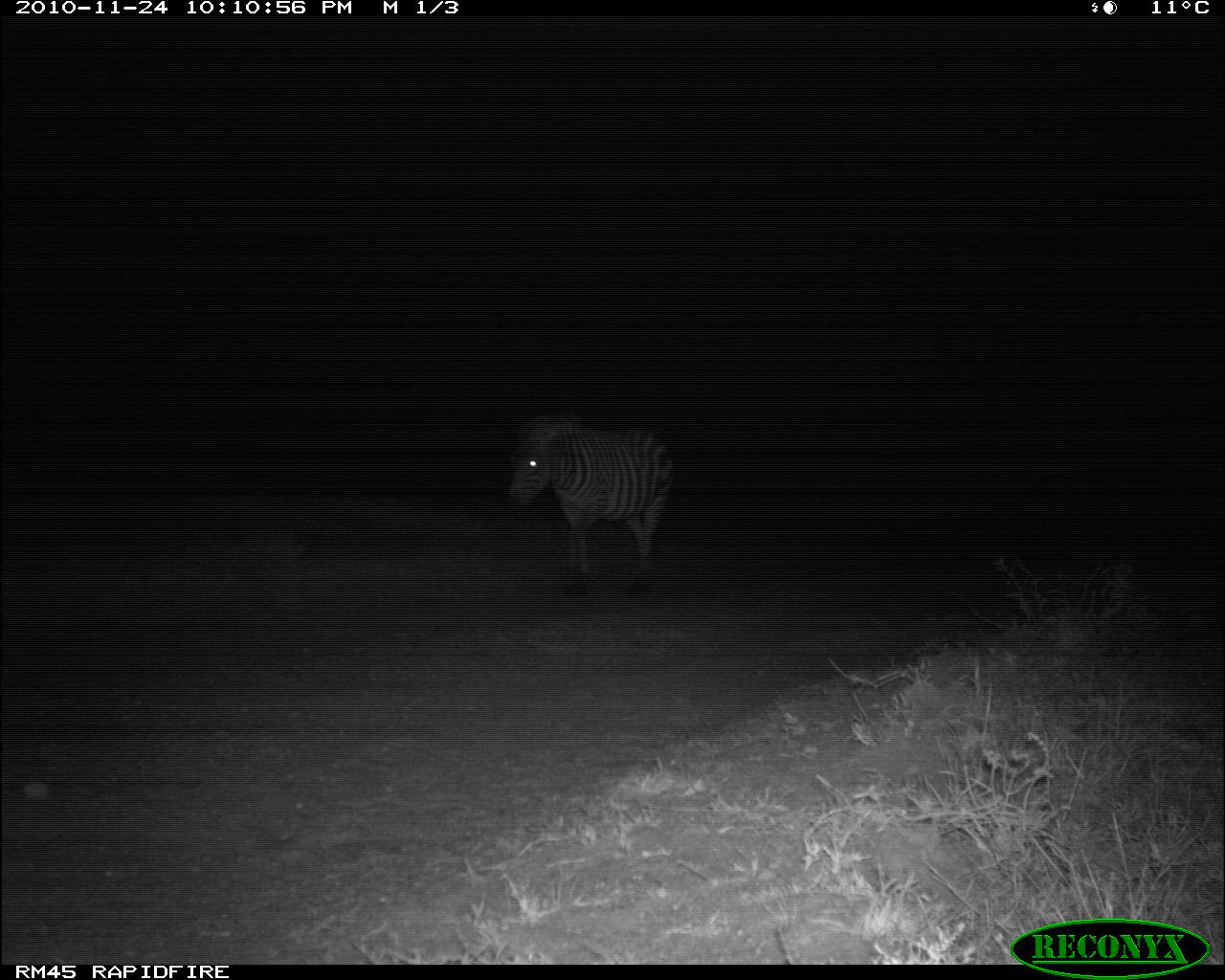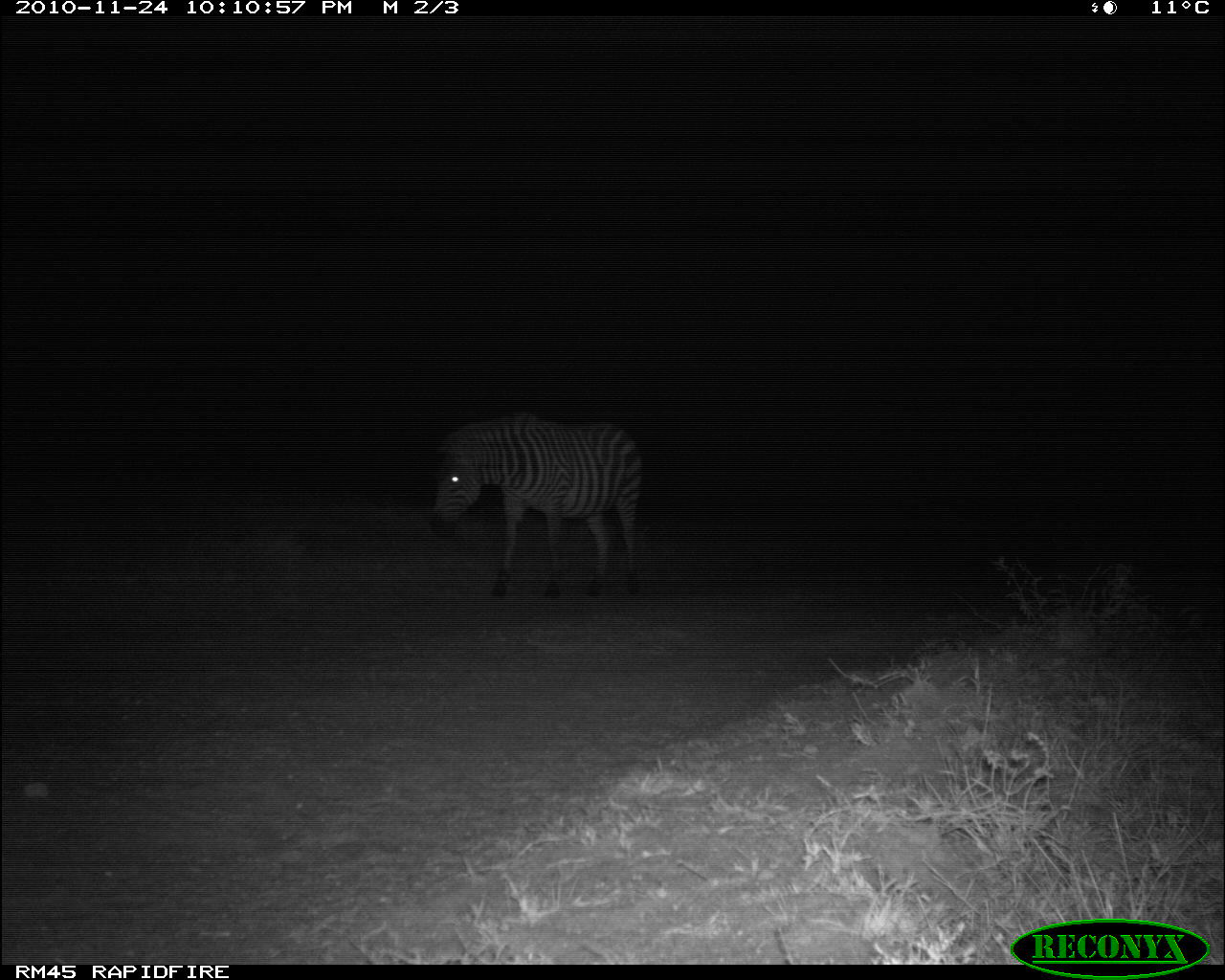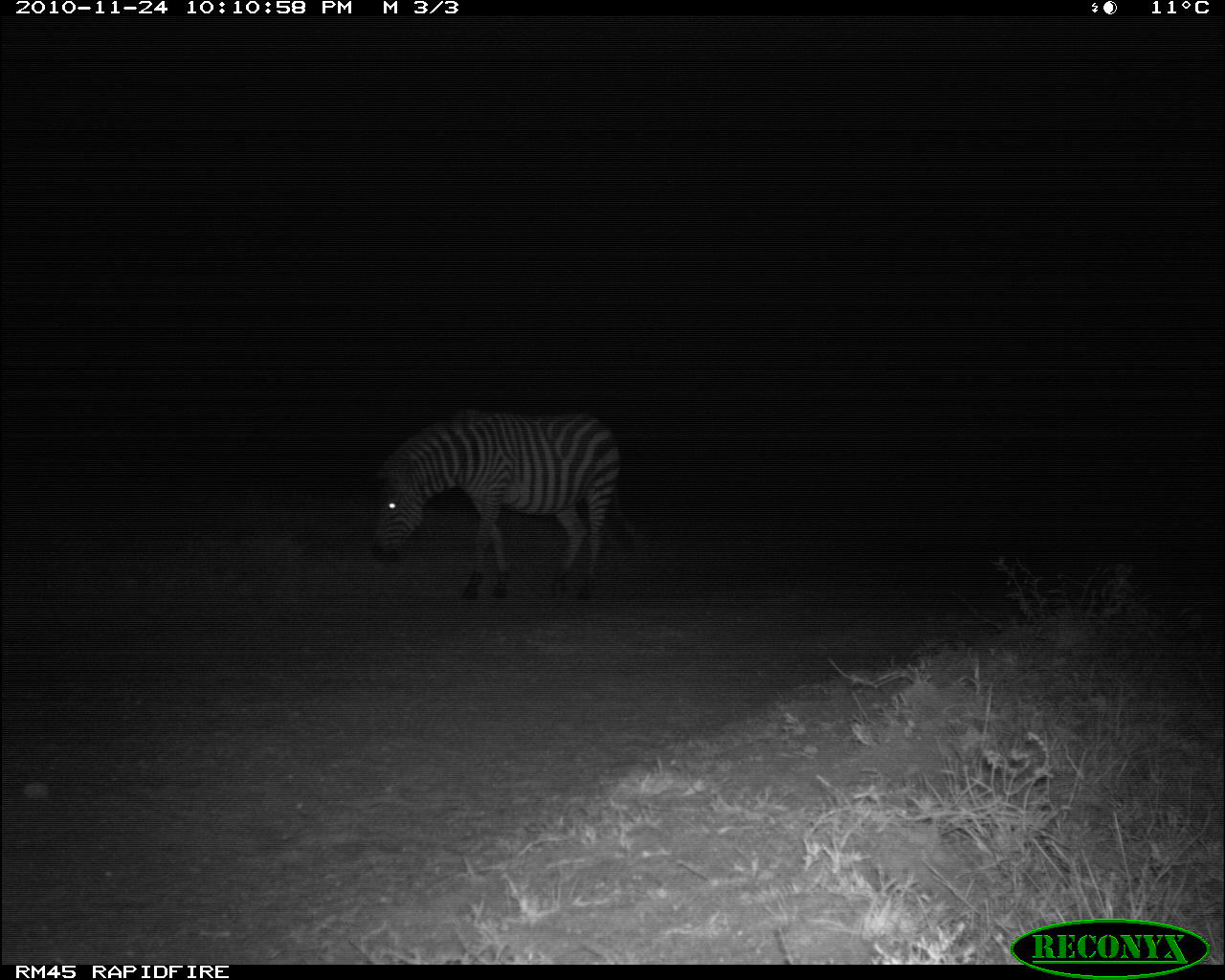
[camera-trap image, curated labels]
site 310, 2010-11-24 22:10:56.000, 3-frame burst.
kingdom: Animalia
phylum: Chordata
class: Mammalia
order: Perissodactyla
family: Equidae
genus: Equus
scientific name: Equus quagga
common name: plains zebra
Equus quagga (plains zebra), count 1.